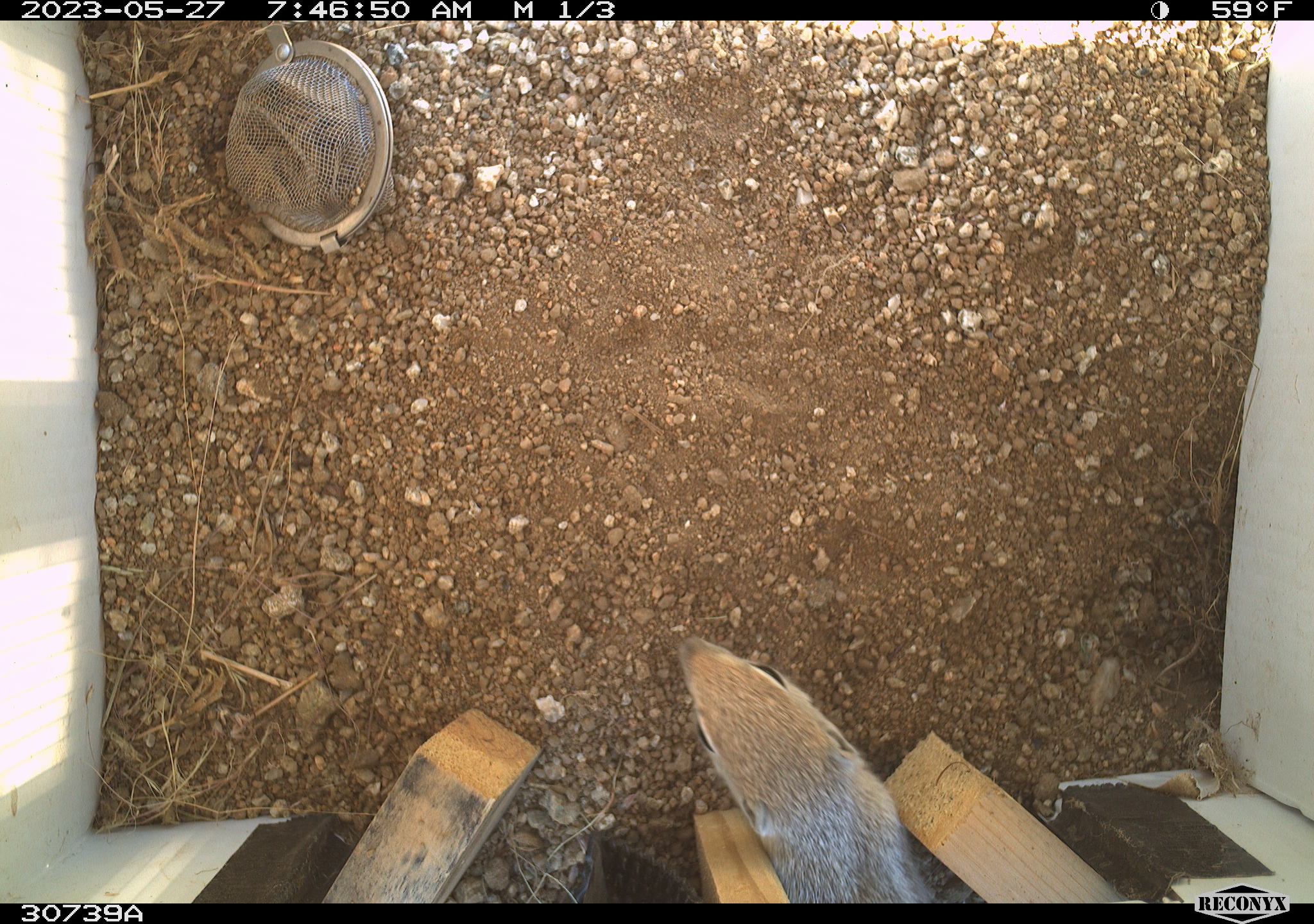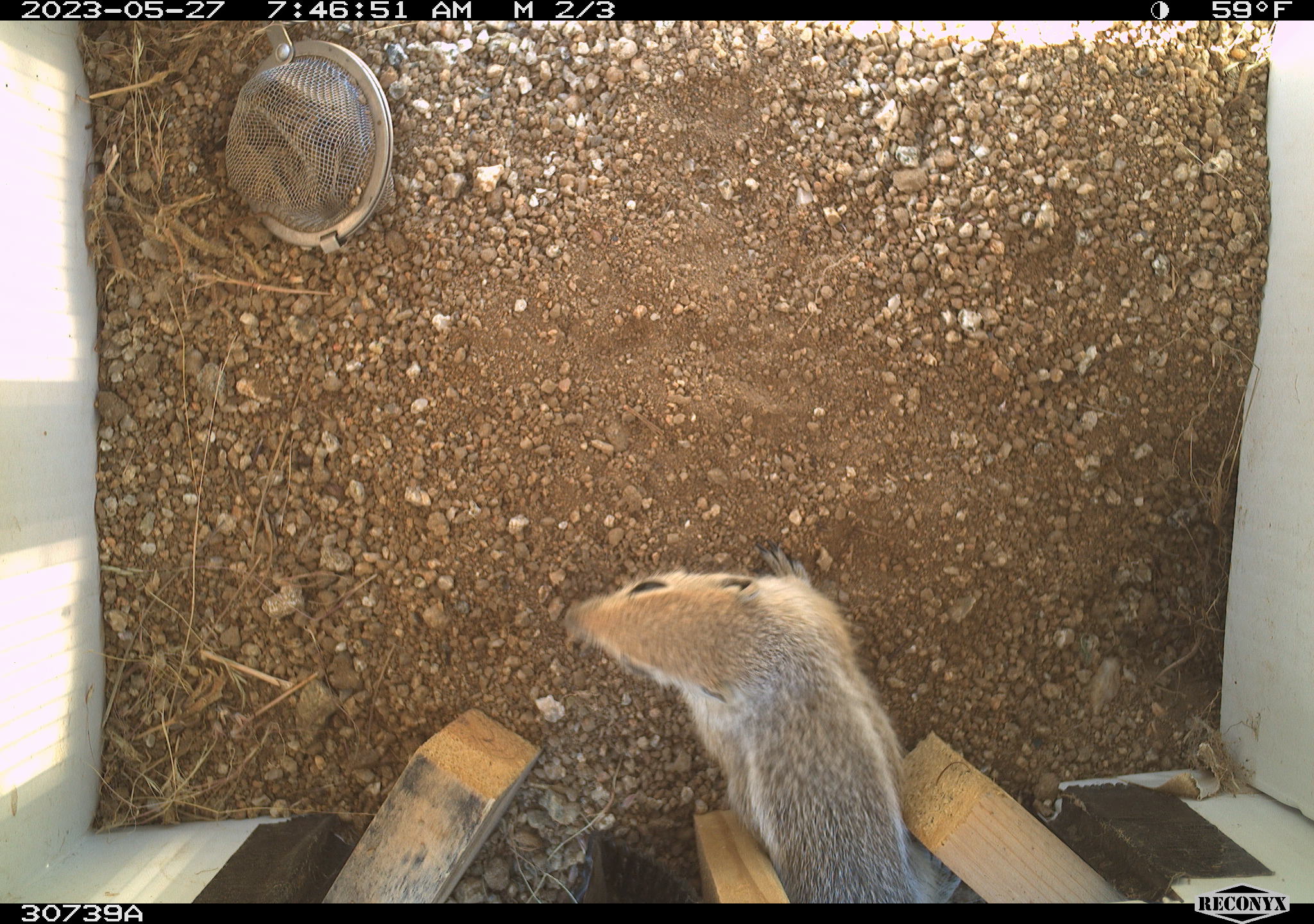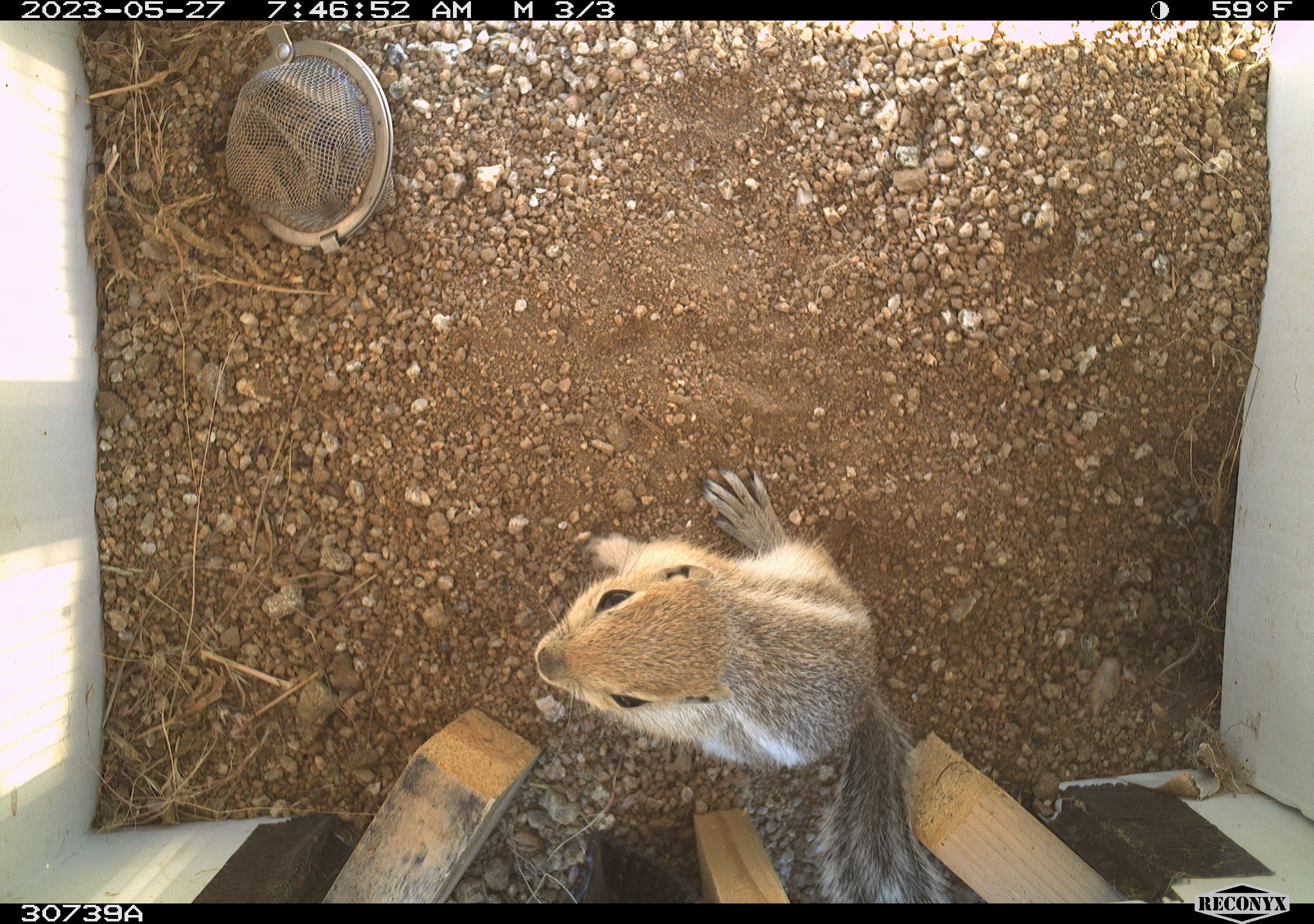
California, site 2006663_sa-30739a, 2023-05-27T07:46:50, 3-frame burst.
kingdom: Animalia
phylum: Chordata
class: Mammalia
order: Rodentia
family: Sciuridae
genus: Ammospermophilus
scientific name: Ammospermophilus leucurus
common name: white-tailed antelope squirrel